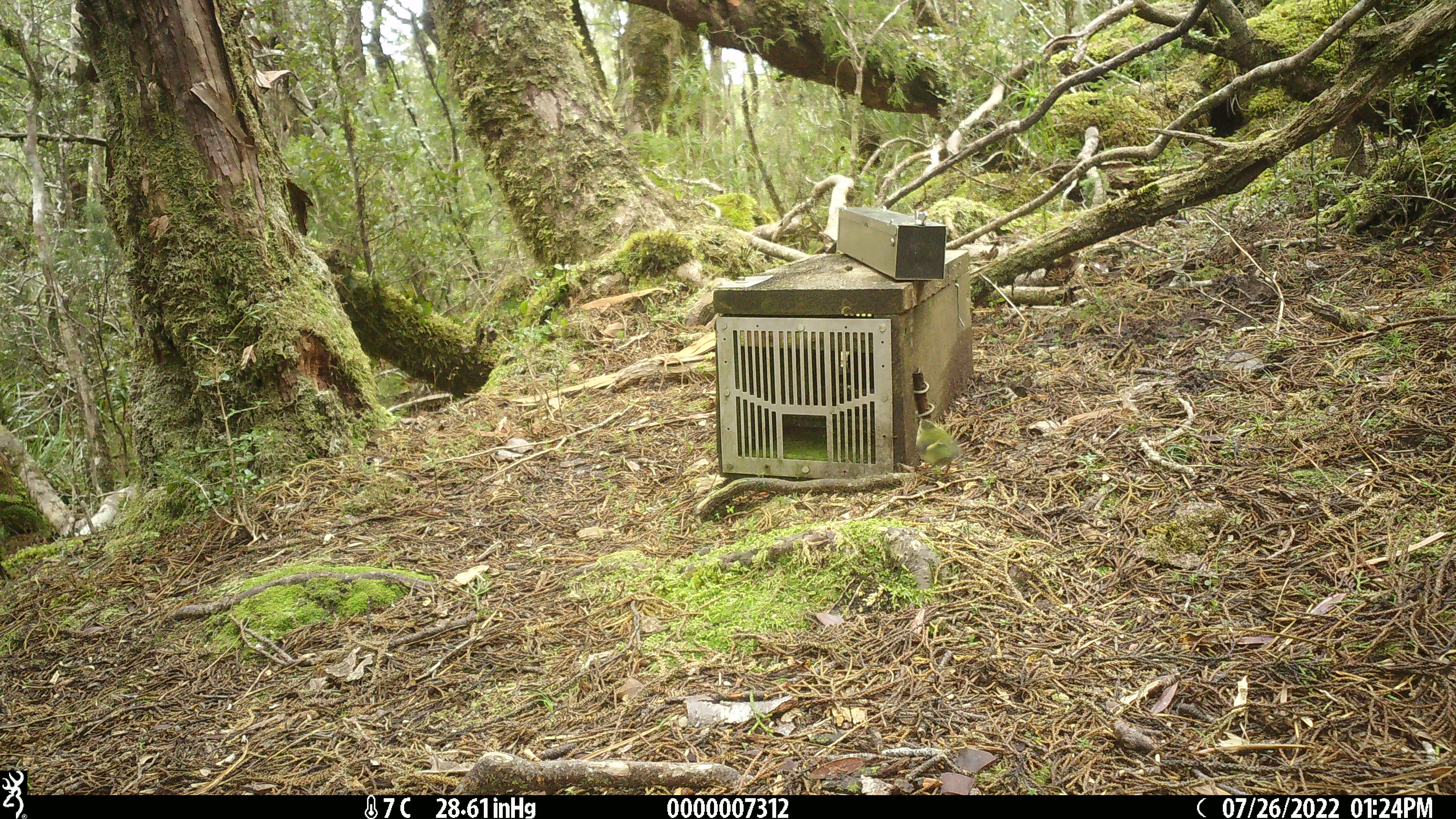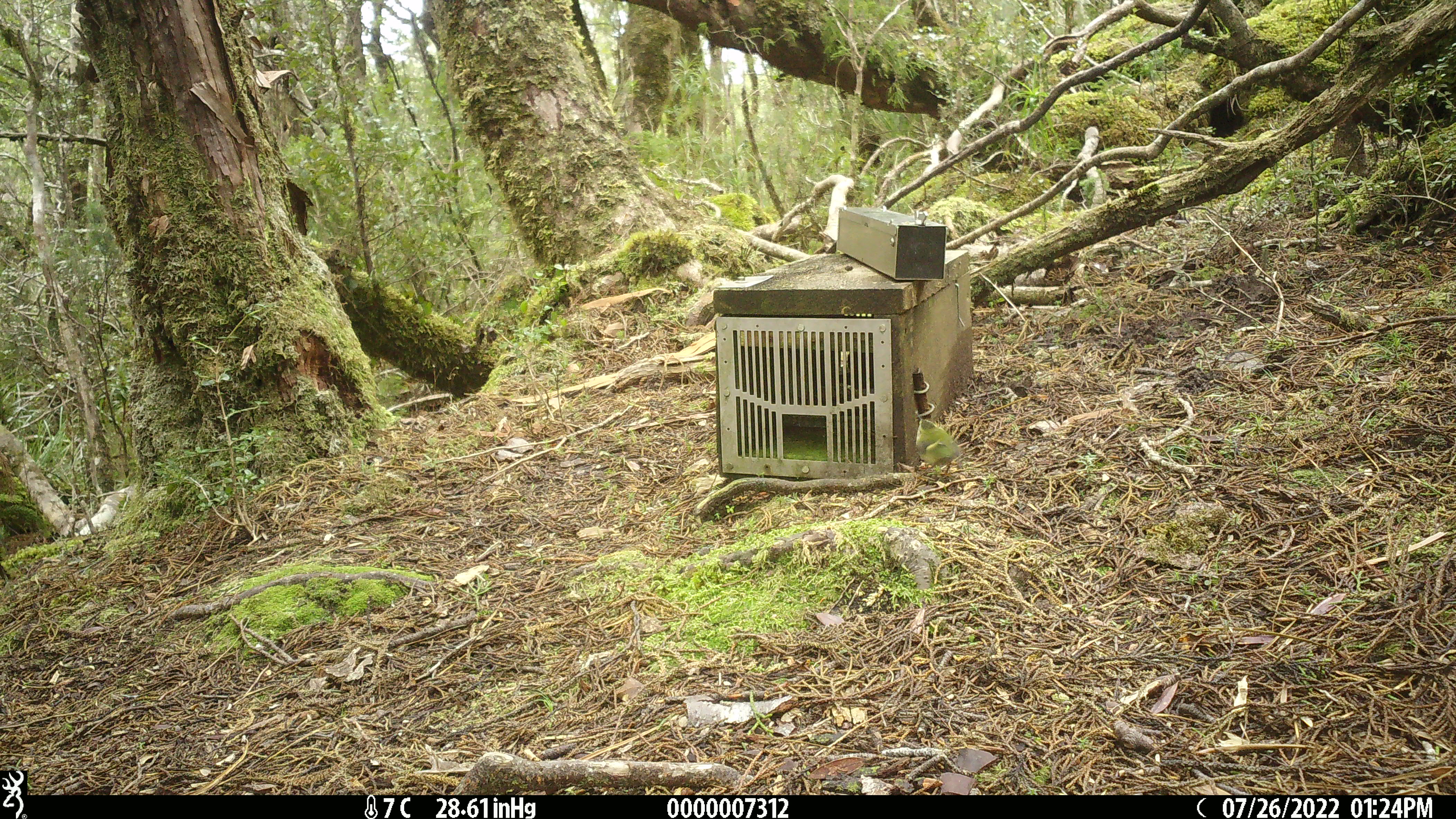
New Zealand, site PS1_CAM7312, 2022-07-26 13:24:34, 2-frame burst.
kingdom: Animalia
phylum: Chordata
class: Aves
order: Passeriformes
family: Acanthisittidae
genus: Acanthisitta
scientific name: Acanthisitta chloris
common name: rifleman